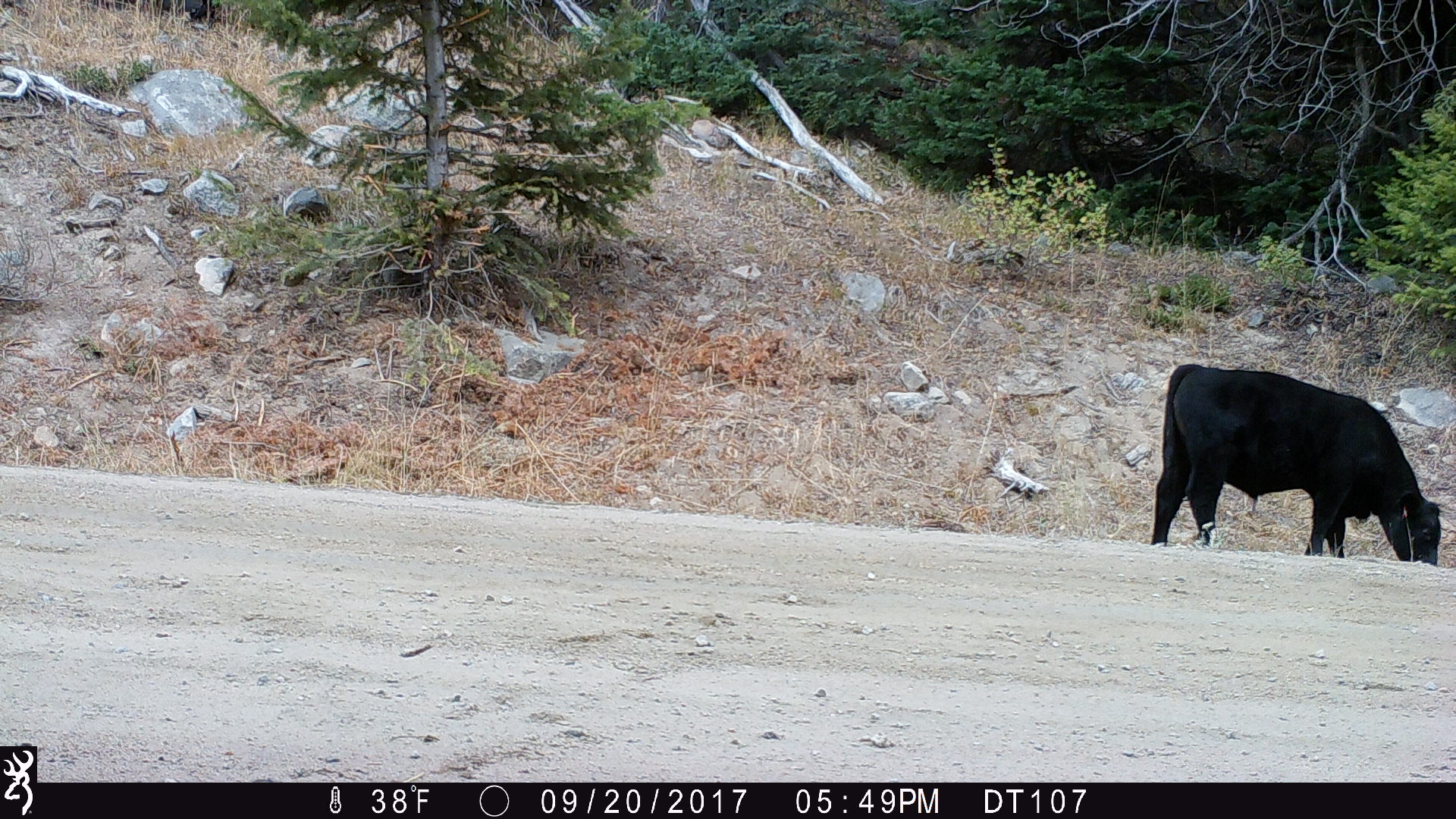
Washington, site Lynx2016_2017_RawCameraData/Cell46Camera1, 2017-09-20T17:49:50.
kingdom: Animalia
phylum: Chordata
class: Mammalia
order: Artiodactyla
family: Bovidae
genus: Bos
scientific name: Bos taurus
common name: domestic cattle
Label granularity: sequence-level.